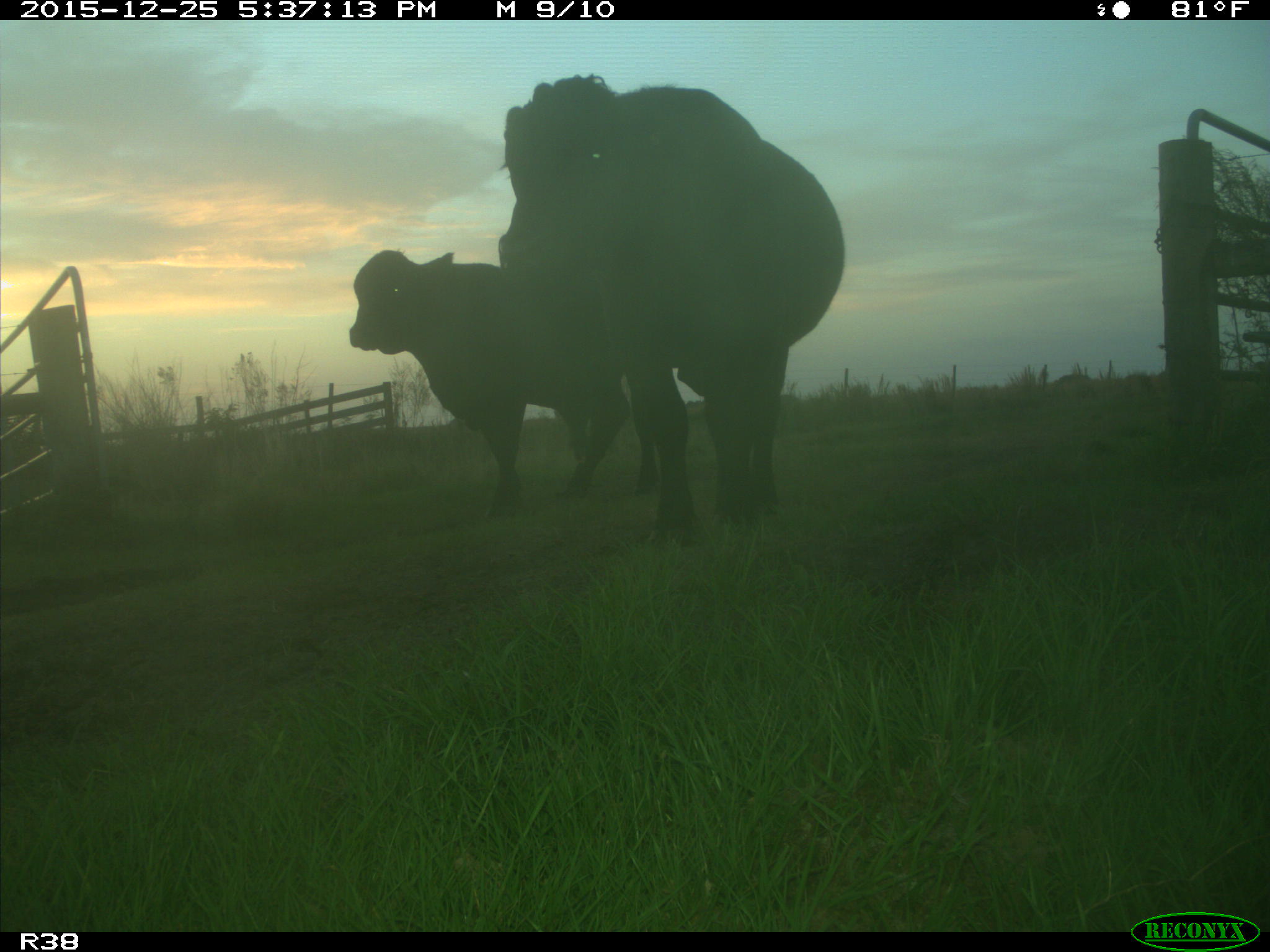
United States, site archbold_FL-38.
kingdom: Animalia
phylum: Chordata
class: Mammalia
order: Artiodactyla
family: Bovidae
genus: Bos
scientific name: Bos taurus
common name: domestic cow